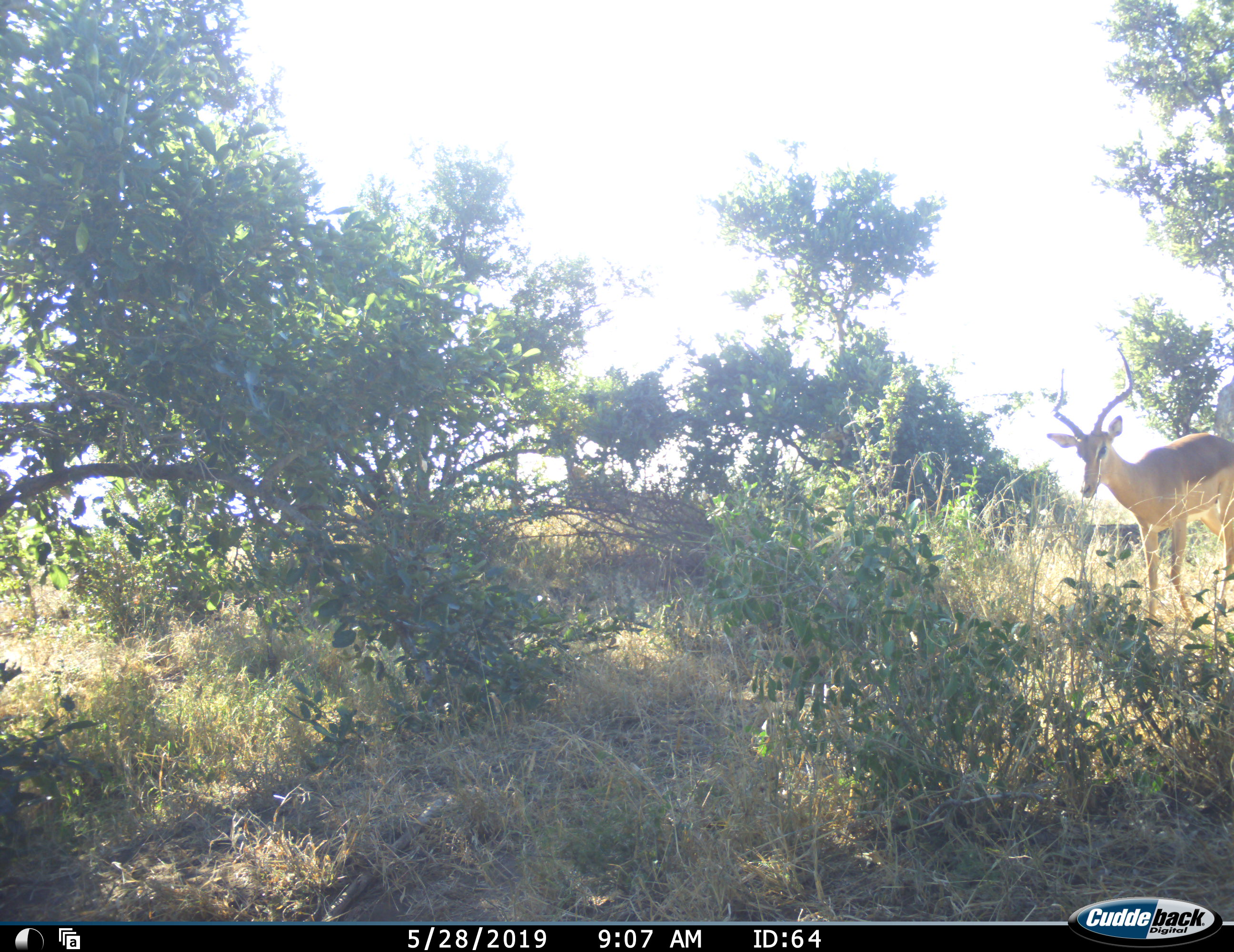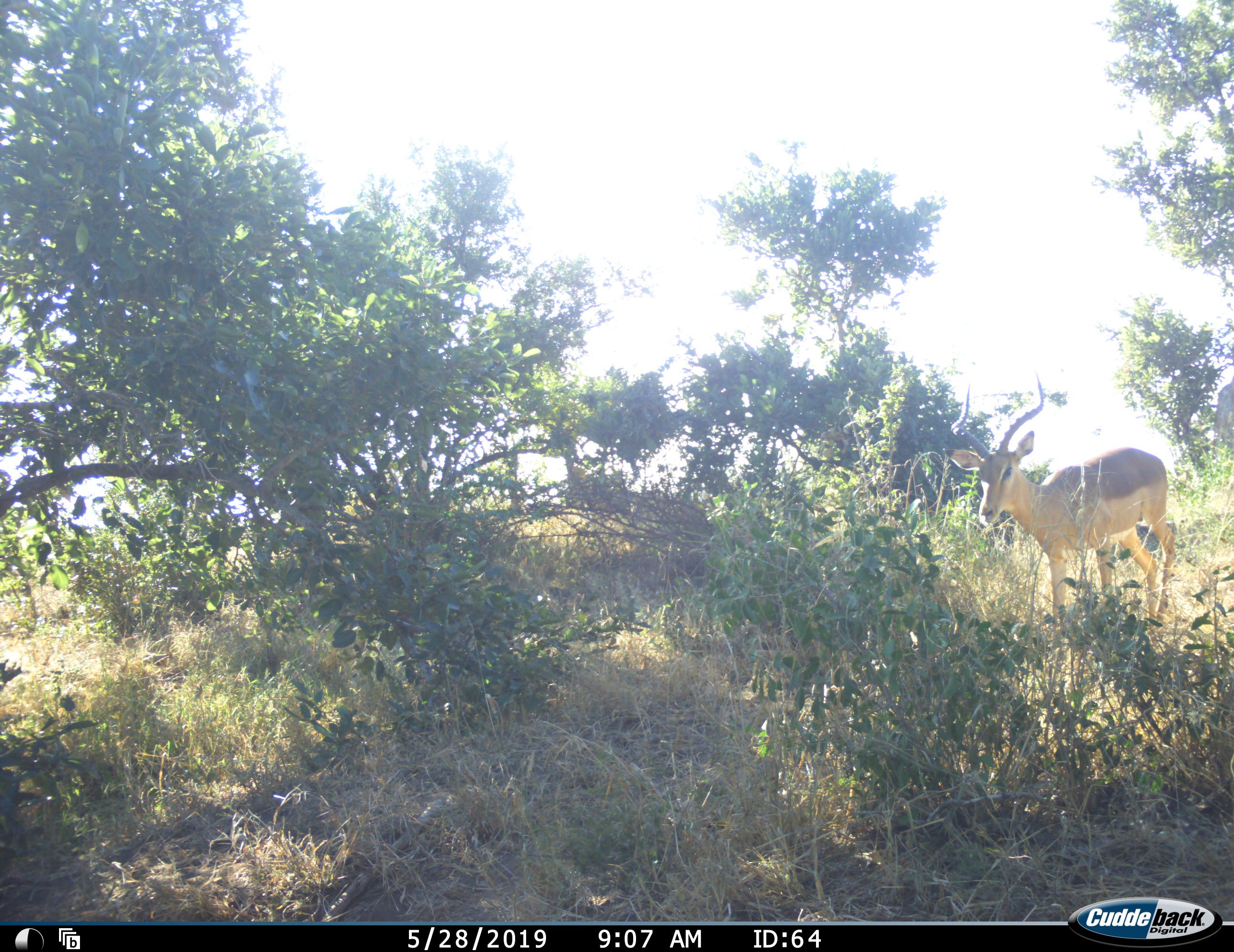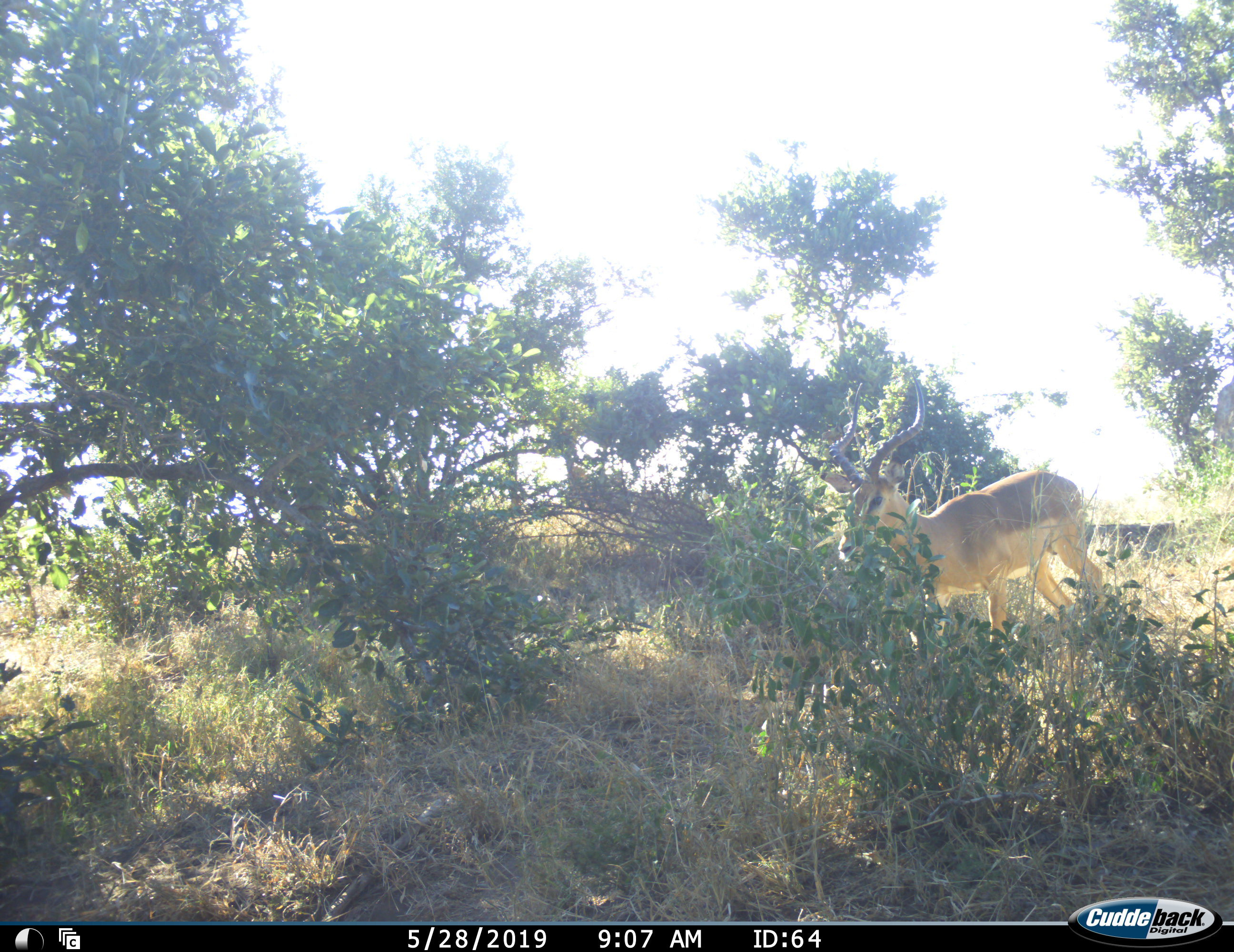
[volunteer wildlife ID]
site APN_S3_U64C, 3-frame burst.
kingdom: Animalia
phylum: Chordata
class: Mammalia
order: Artiodactyla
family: Bovidae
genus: Aepyceros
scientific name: Aepyceros melampus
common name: impala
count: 1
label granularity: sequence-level